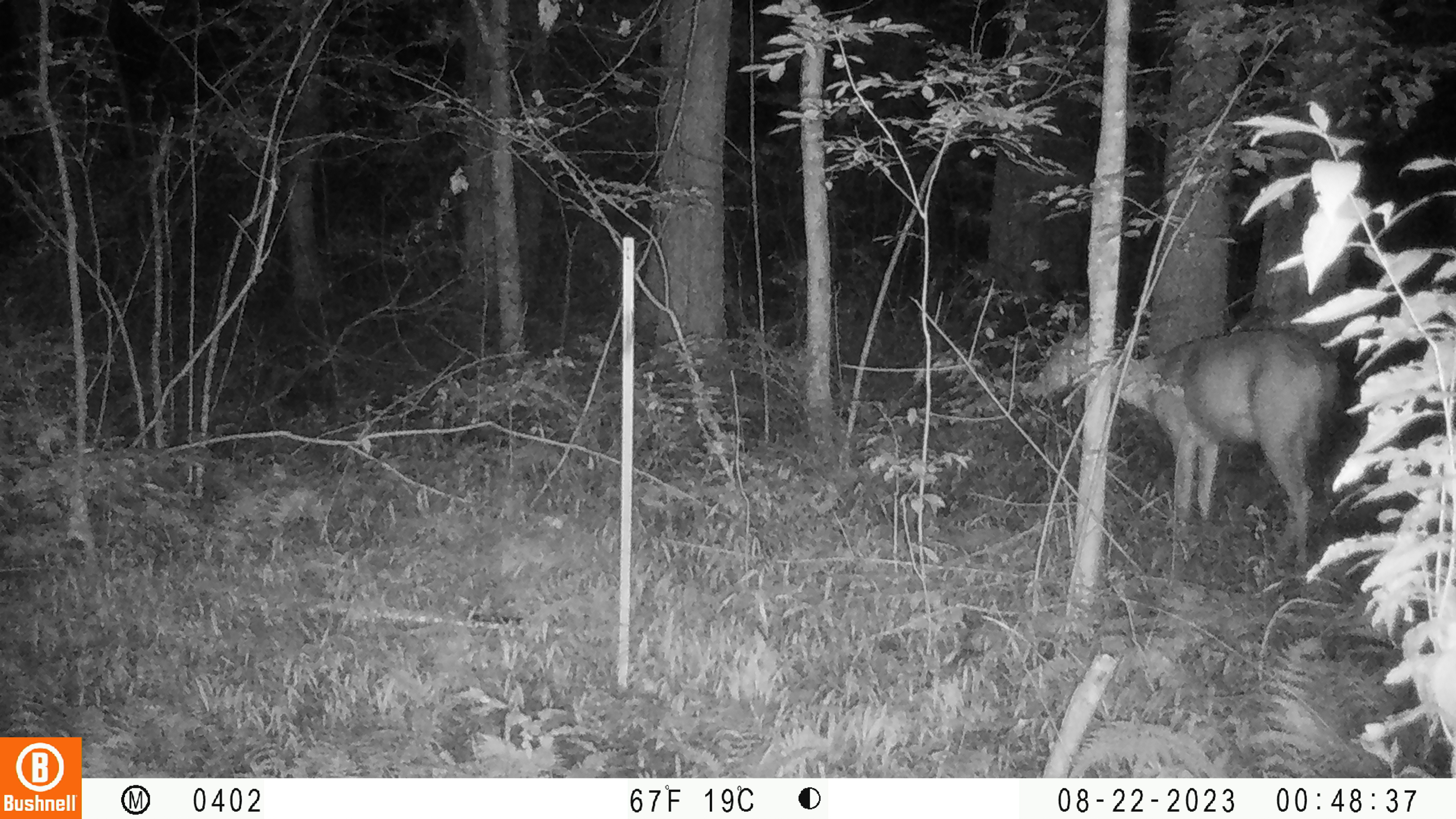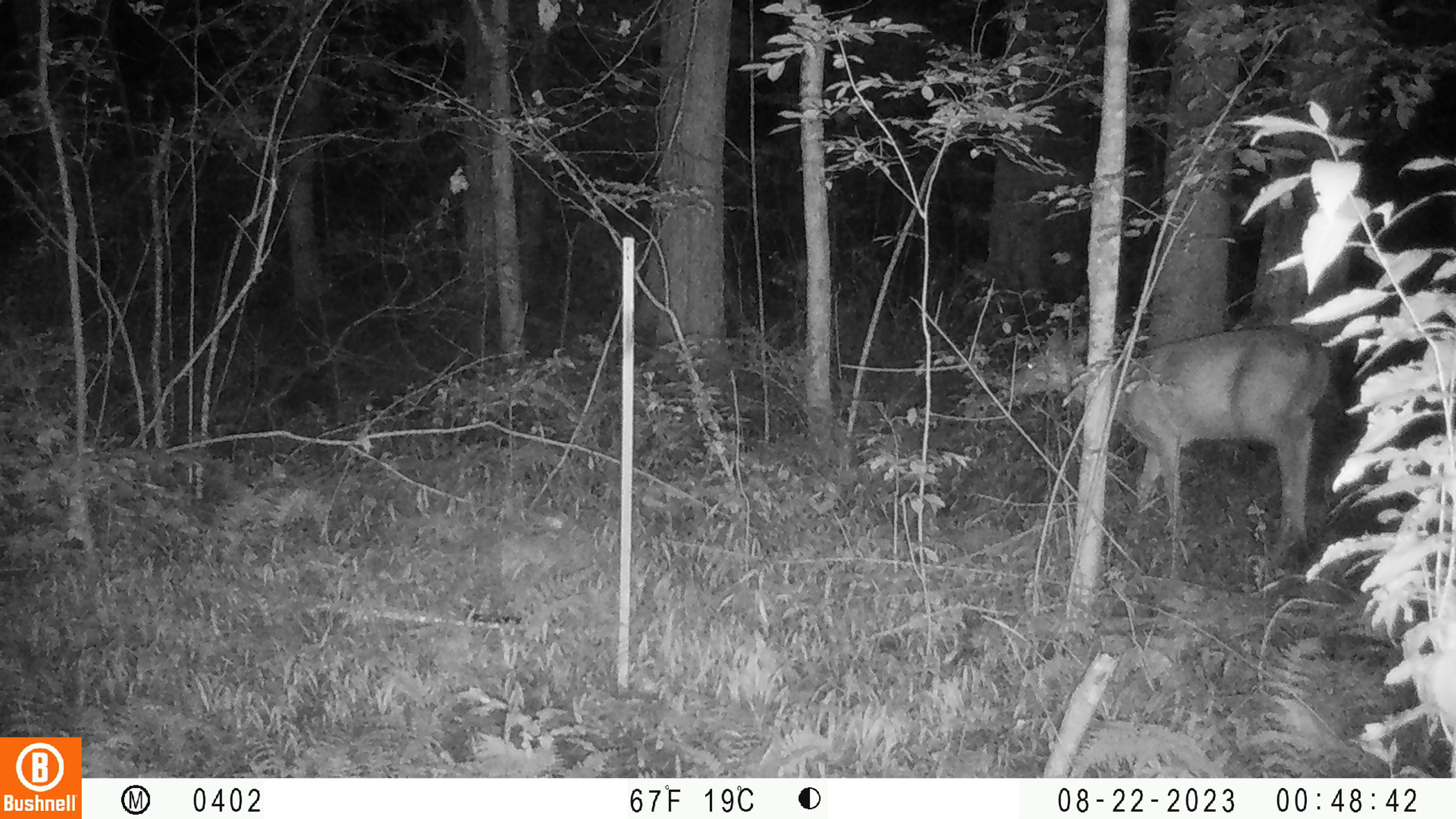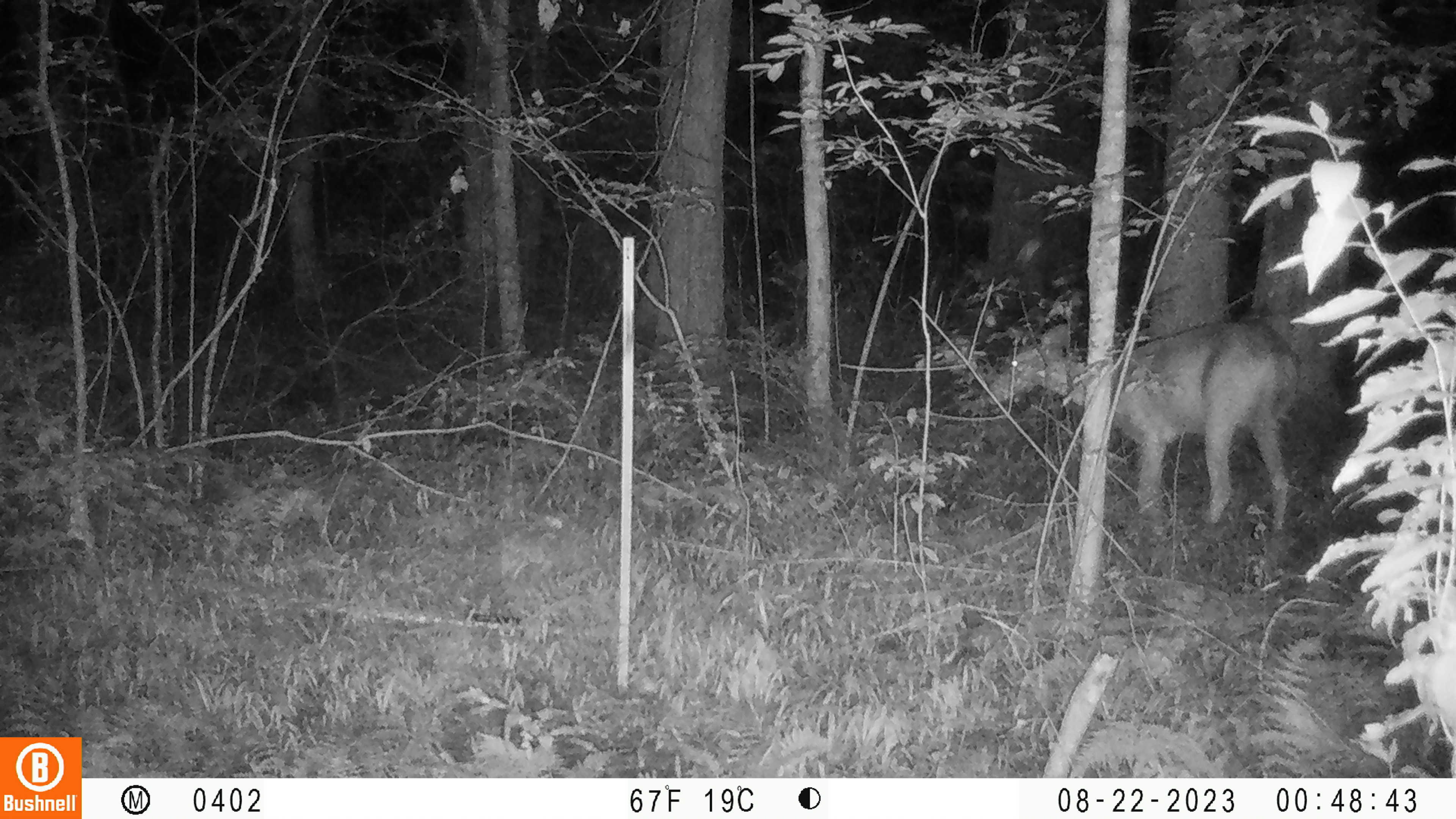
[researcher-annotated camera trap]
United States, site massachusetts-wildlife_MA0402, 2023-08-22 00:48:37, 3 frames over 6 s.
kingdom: Animalia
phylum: Chordata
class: Mammalia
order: Artiodactyla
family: Cervidae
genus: Odocoileus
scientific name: Odocoileus virginianus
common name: white-tailed deer